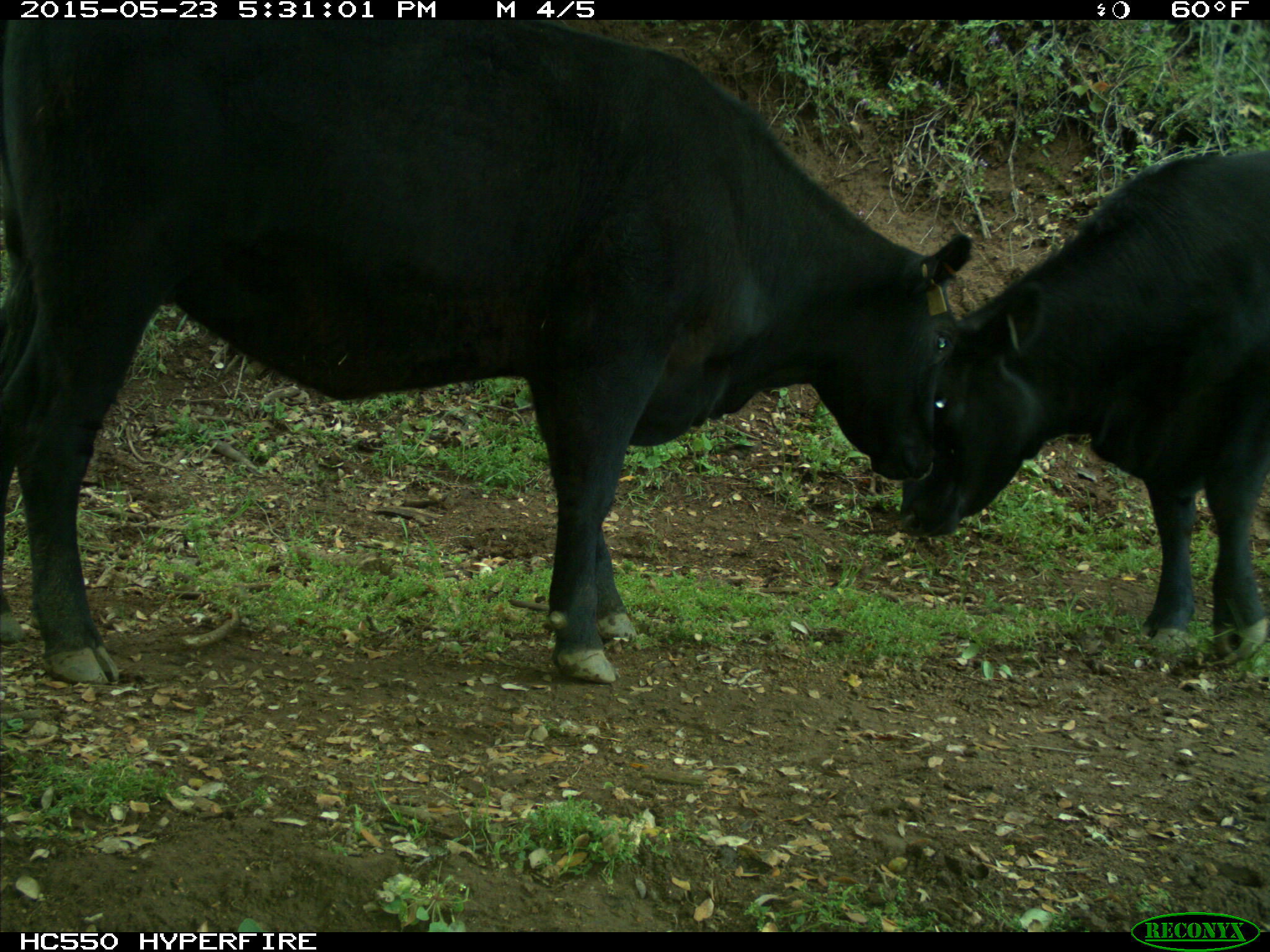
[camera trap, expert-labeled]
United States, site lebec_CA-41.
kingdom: Animalia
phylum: Chordata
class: Mammalia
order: Artiodactyla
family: Bovidae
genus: Bos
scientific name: Bos taurus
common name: domestic cow